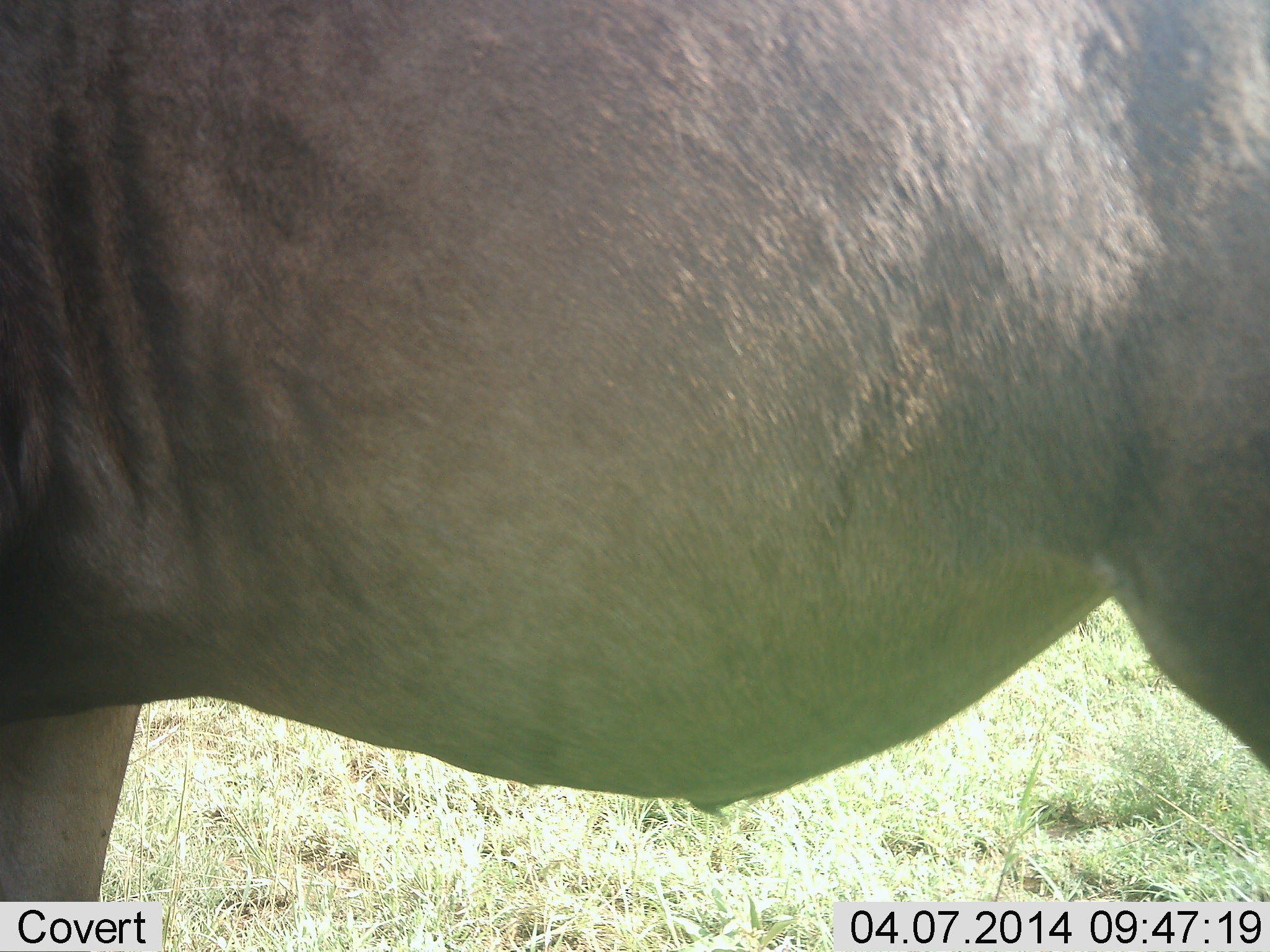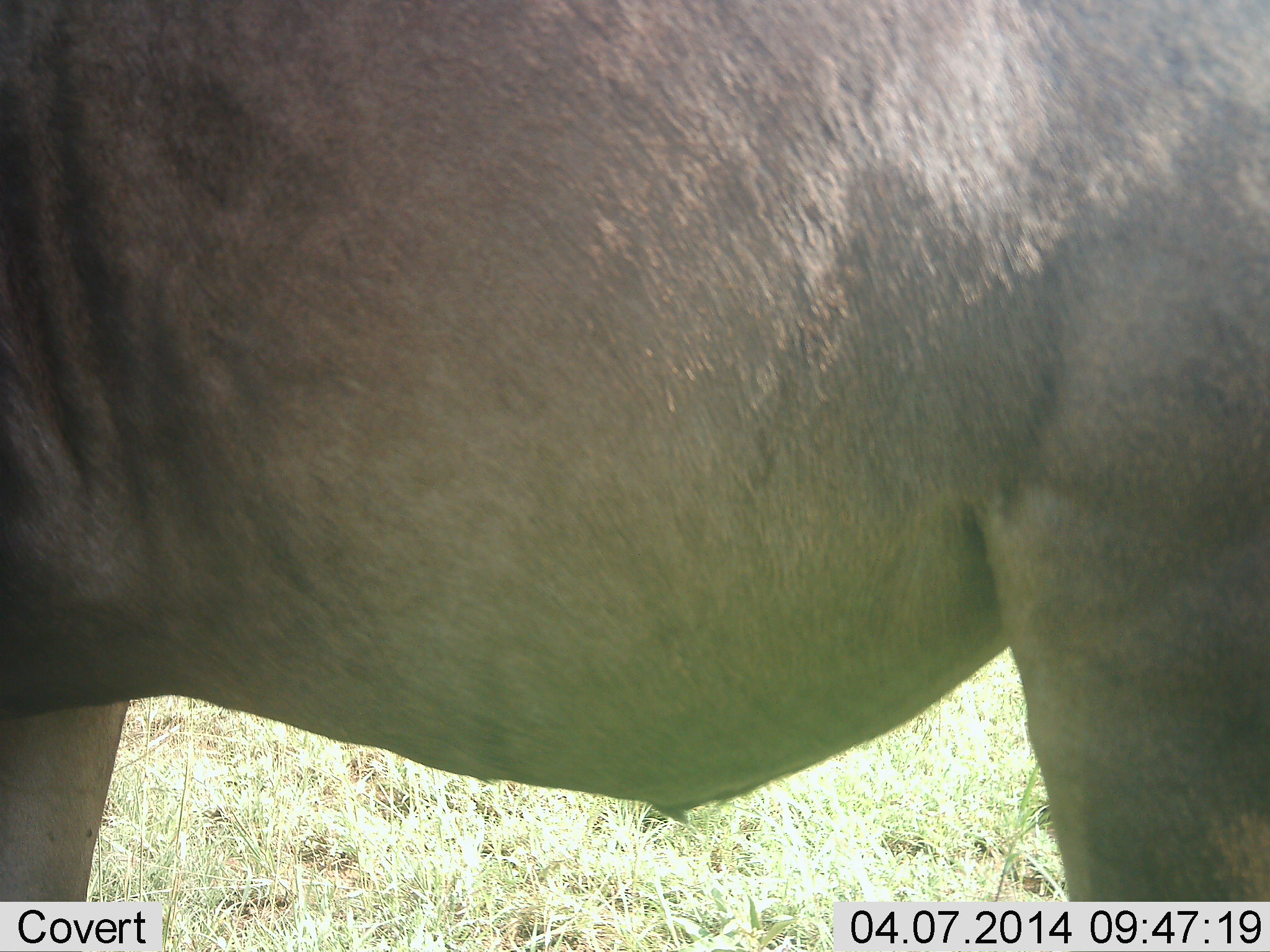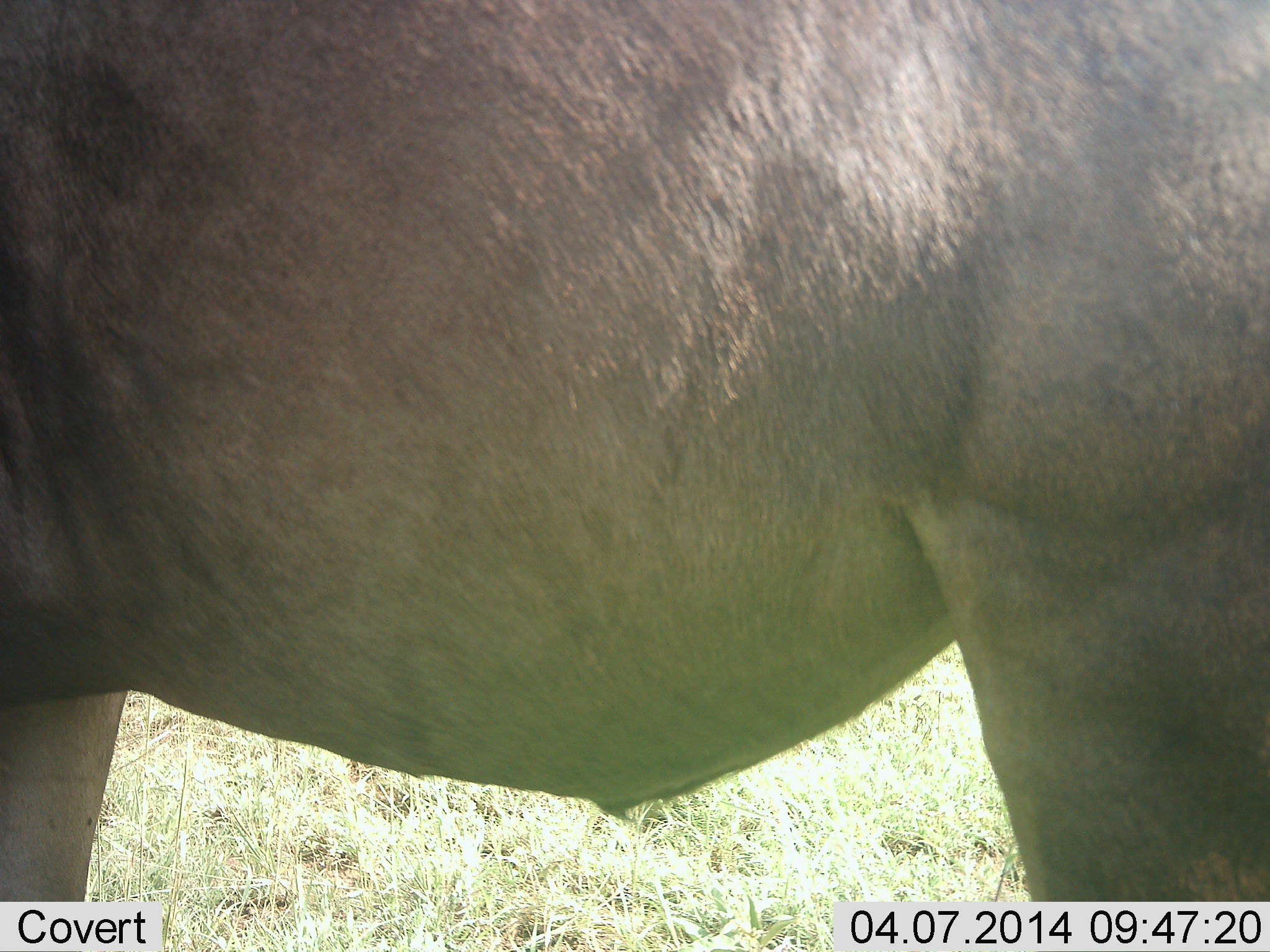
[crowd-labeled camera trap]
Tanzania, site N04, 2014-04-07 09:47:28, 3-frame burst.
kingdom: Animalia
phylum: Chordata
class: Mammalia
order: Artiodactyla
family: Bovidae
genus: Connochaetes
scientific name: Connochaetes taurinus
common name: blue wildebeest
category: wildebeest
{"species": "wildebeest (blue wildebeest) (Connochaetes taurinus)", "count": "1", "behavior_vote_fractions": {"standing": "100%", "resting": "0%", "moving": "0%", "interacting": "0%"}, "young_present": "0%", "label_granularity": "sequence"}